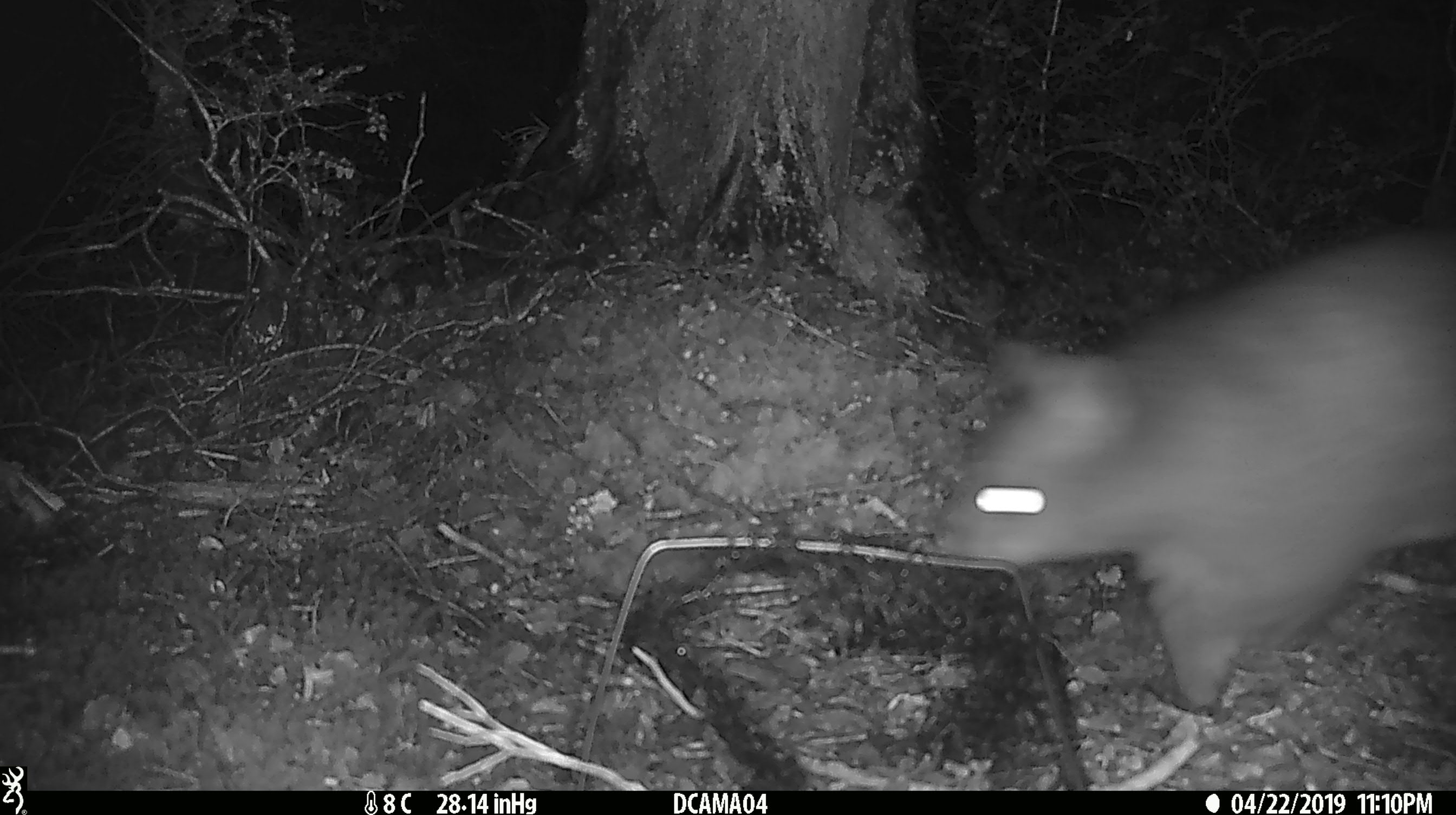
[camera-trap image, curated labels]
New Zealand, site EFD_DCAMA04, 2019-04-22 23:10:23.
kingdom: Animalia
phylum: Chordata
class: Mammalia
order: Diprotodontia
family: Phalangeridae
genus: Trichosurus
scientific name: Trichosurus vulpecula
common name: common brushtail possum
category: possum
Possum (common brushtail possum) (Trichosurus vulpecula).